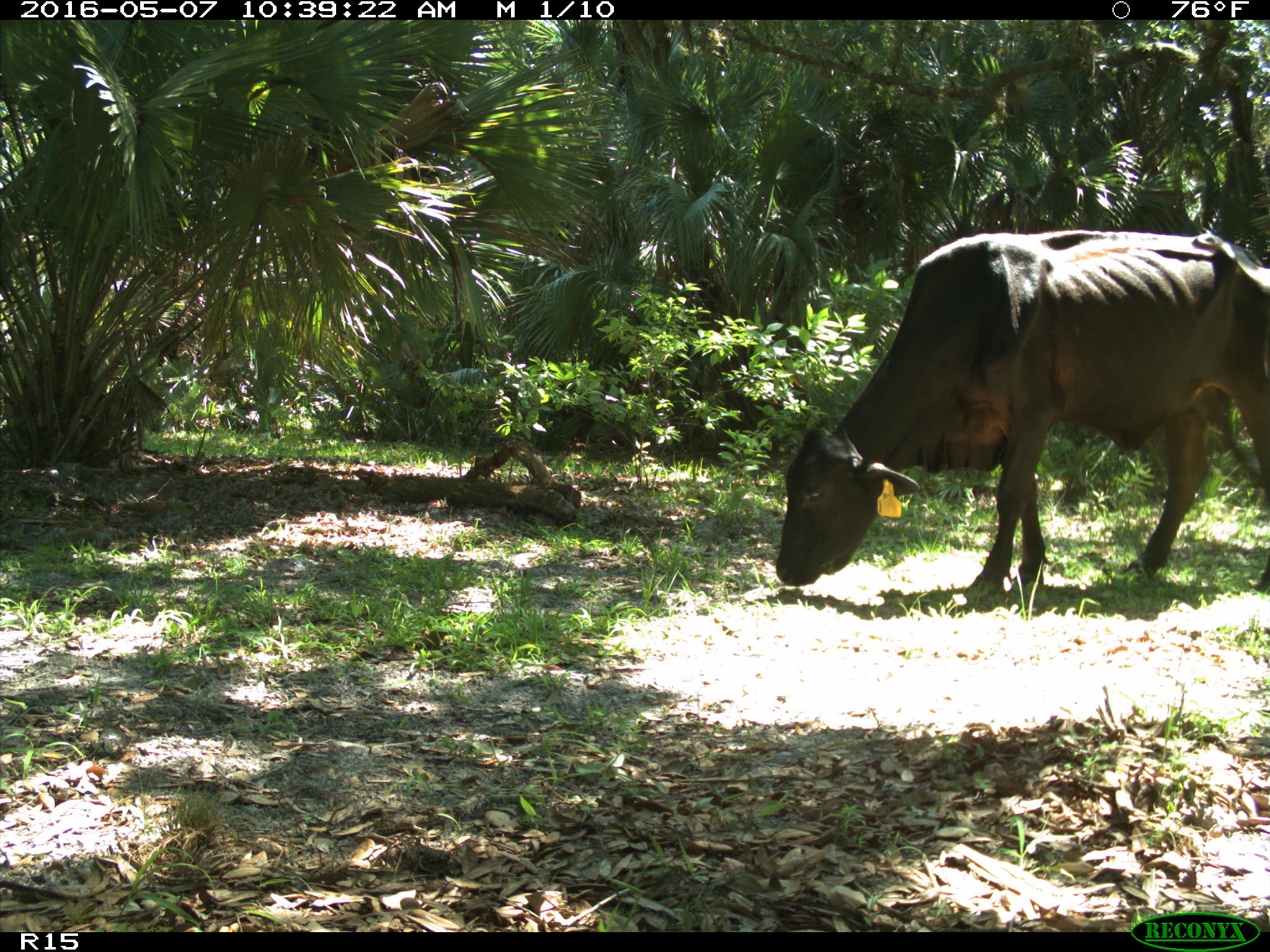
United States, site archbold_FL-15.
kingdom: Animalia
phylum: Chordata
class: Mammalia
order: Artiodactyla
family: Bovidae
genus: Bos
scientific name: Bos taurus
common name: domestic cow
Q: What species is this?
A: Bos taurus (domestic cow).